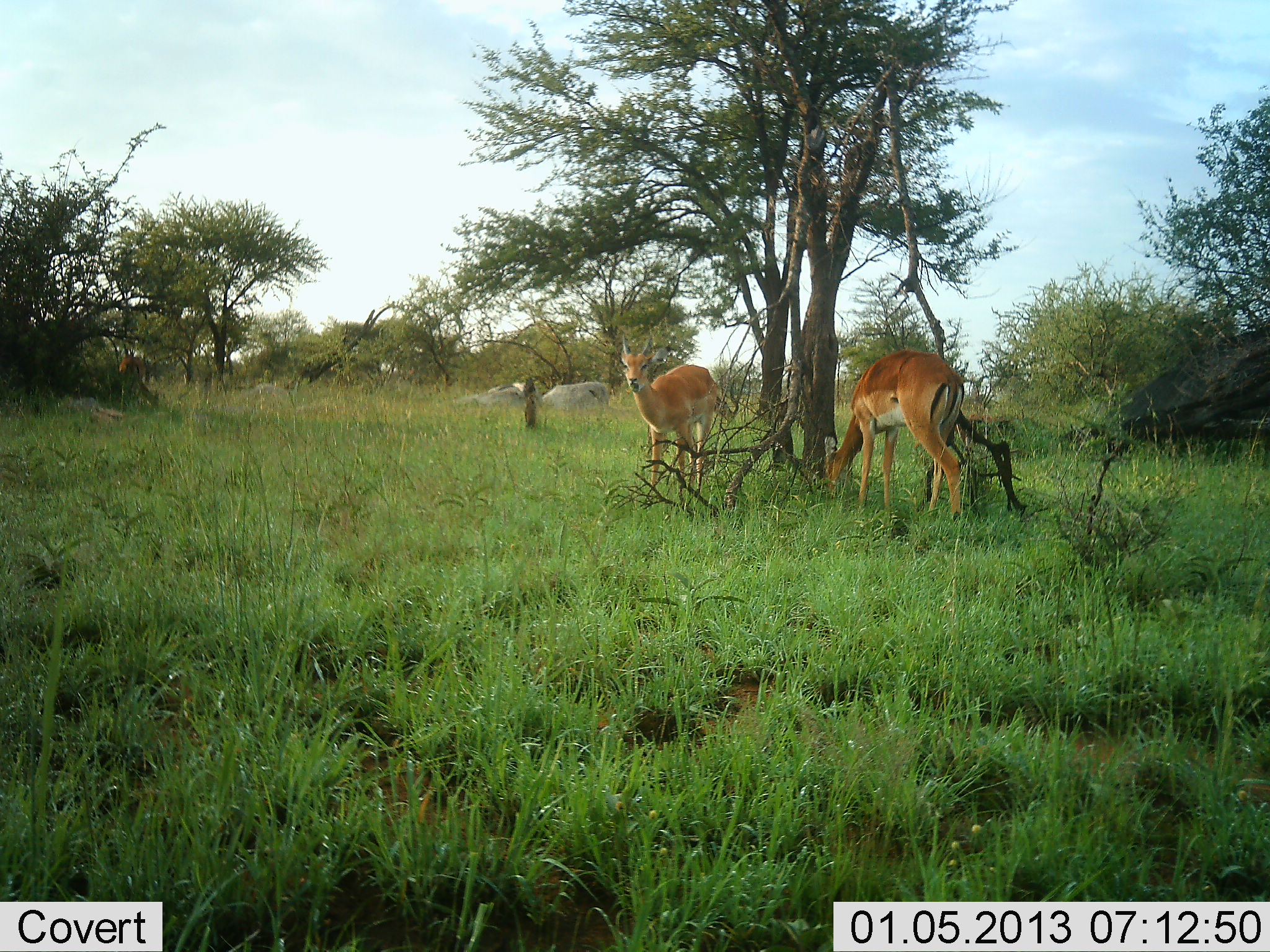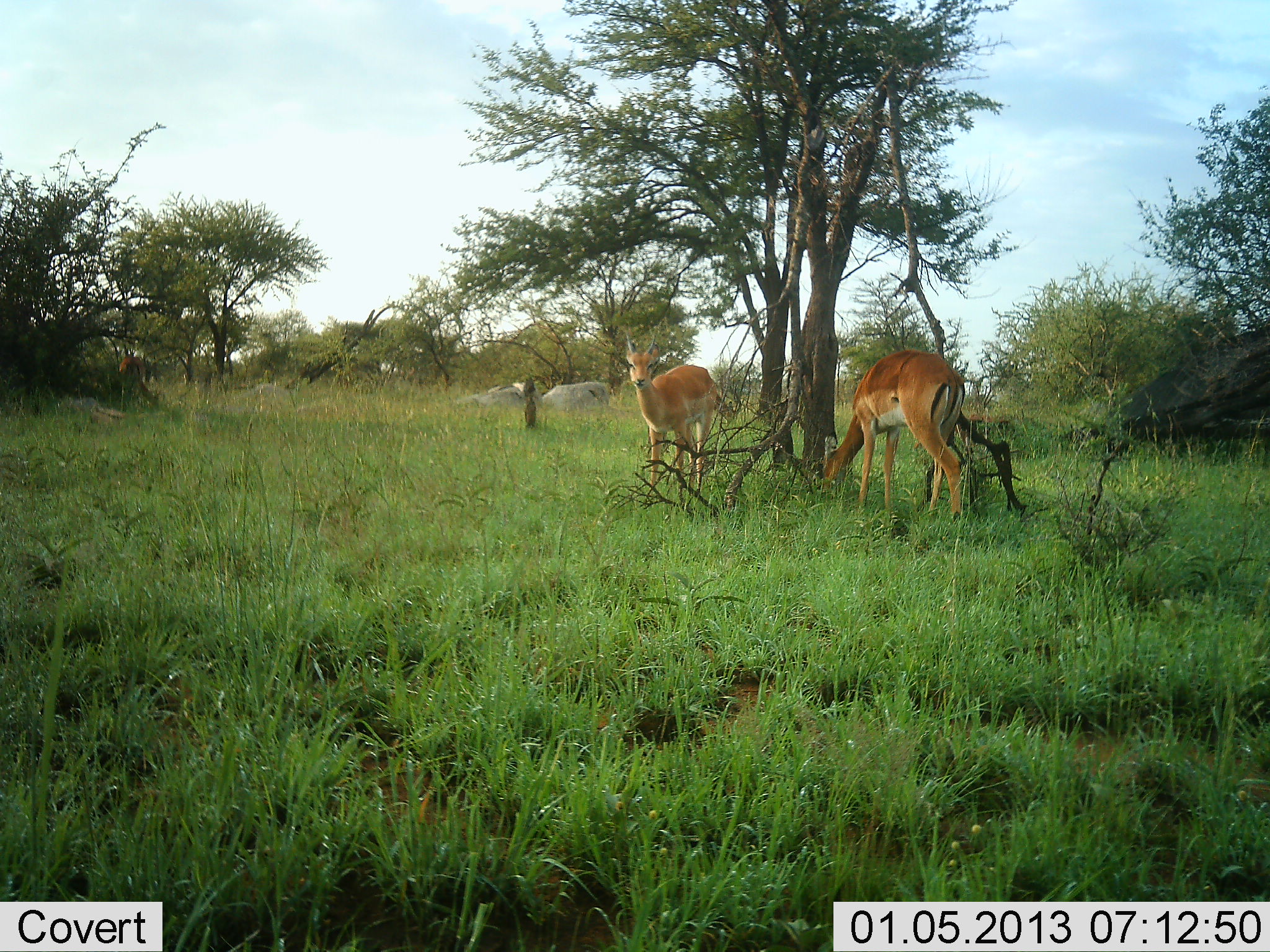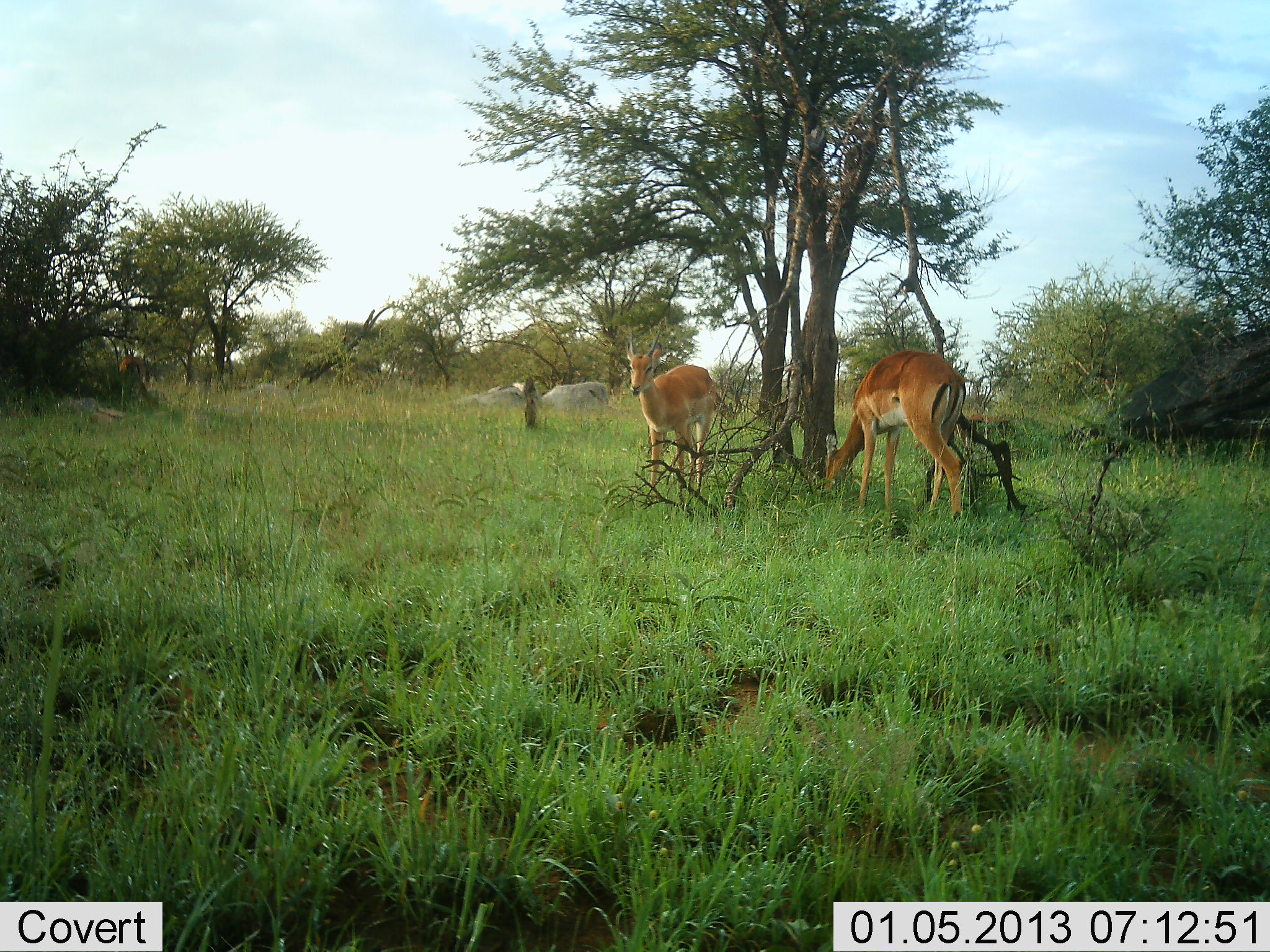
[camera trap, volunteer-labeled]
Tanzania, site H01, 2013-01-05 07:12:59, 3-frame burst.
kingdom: Animalia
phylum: Chordata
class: Mammalia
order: Artiodactyla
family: Bovidae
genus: Aepyceros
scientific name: Aepyceros melampus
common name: impala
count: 2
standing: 83%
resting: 0%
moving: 0%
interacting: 0%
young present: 0%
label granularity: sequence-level